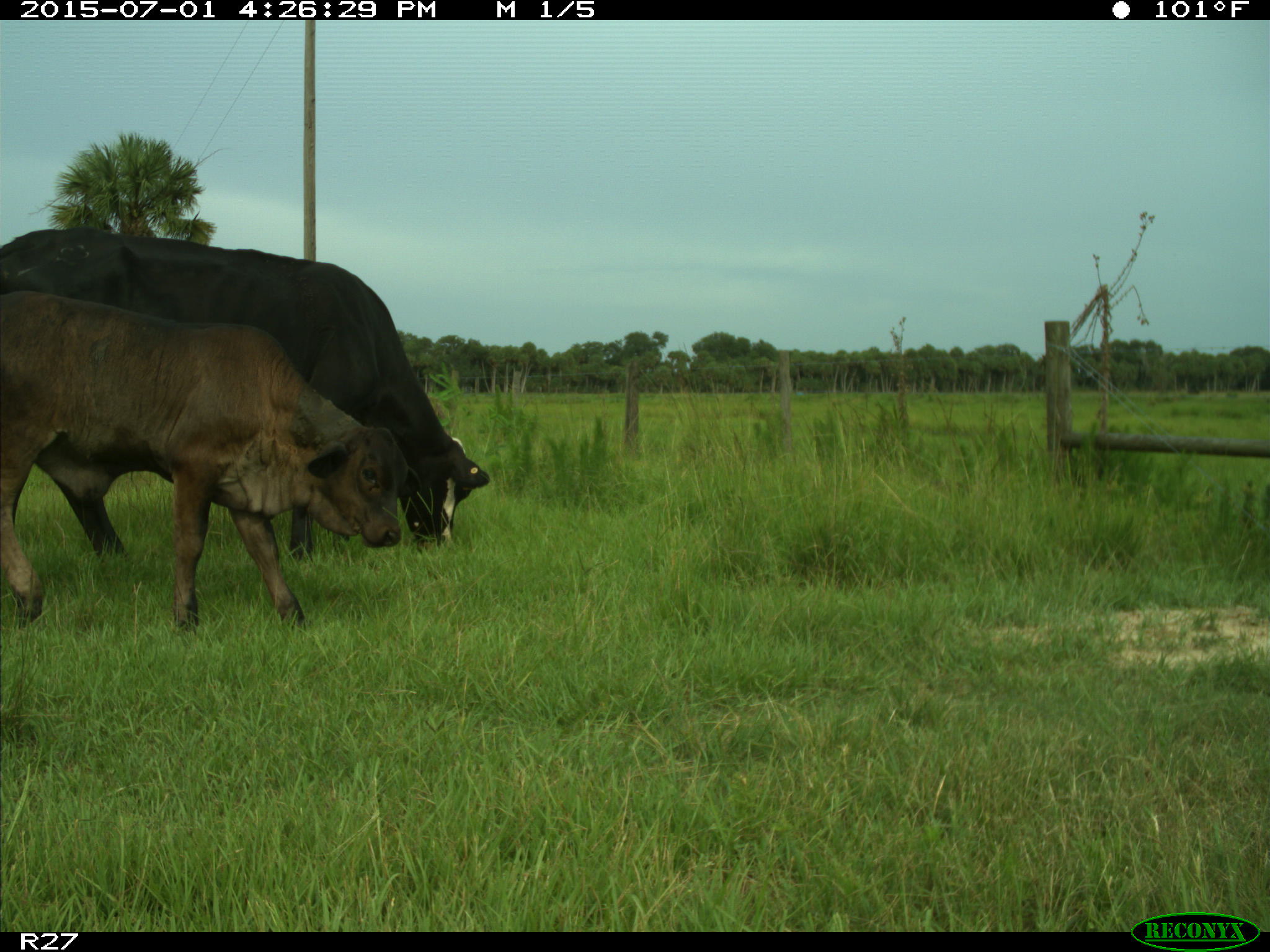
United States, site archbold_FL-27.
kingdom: Animalia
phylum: Chordata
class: Mammalia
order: Artiodactyla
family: Bovidae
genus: Bos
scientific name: Bos taurus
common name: domestic cow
Bos taurus (domestic cow).